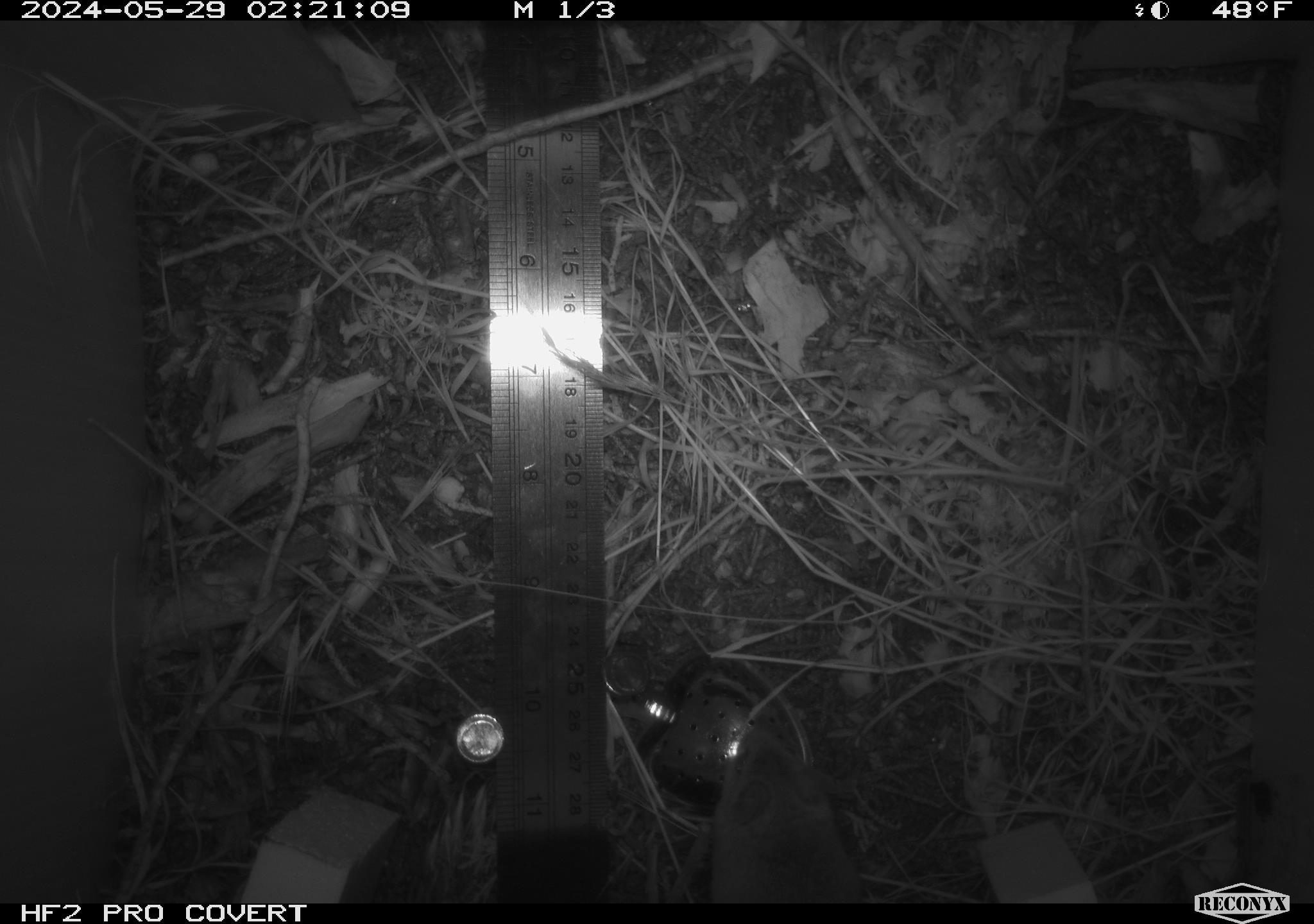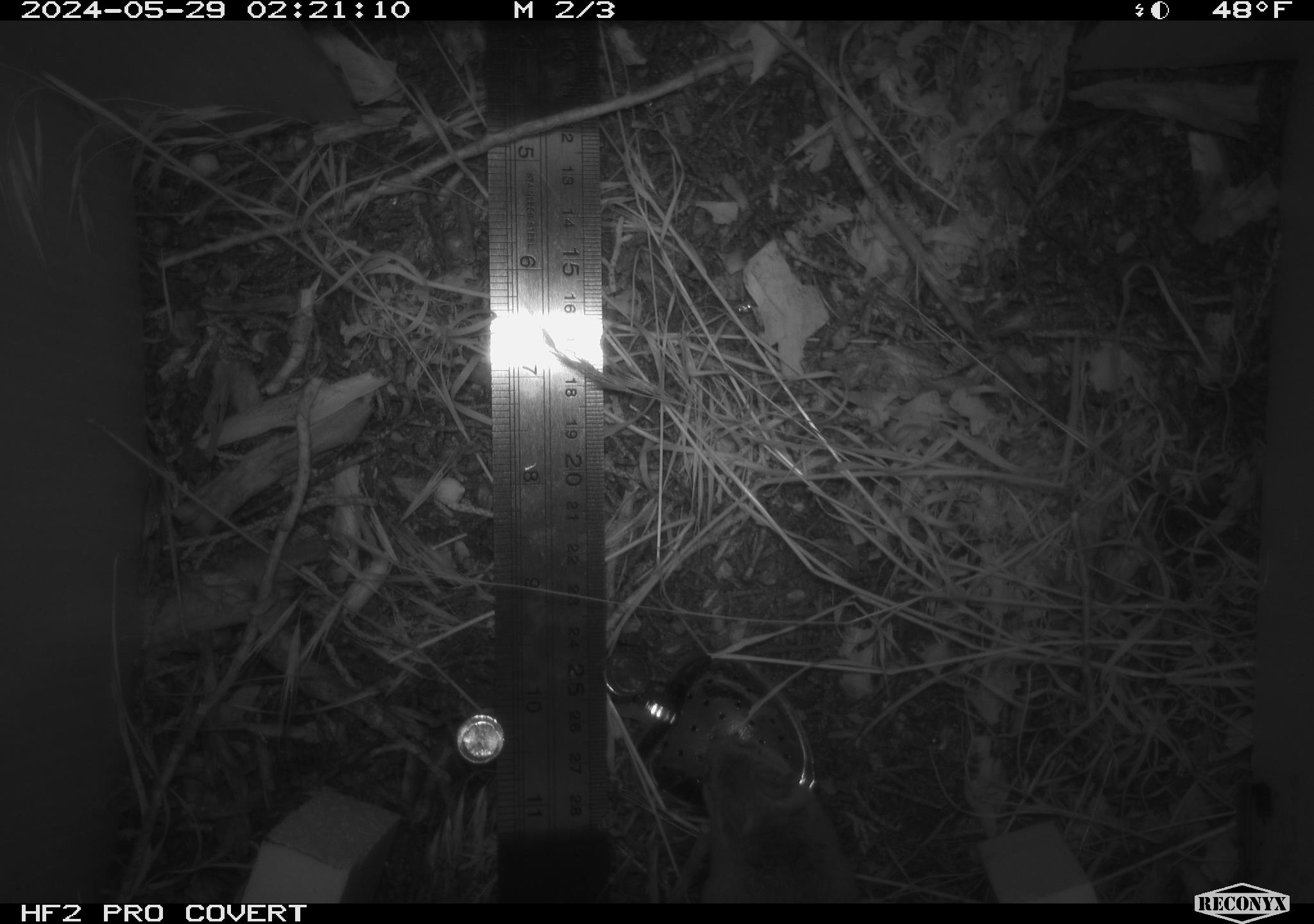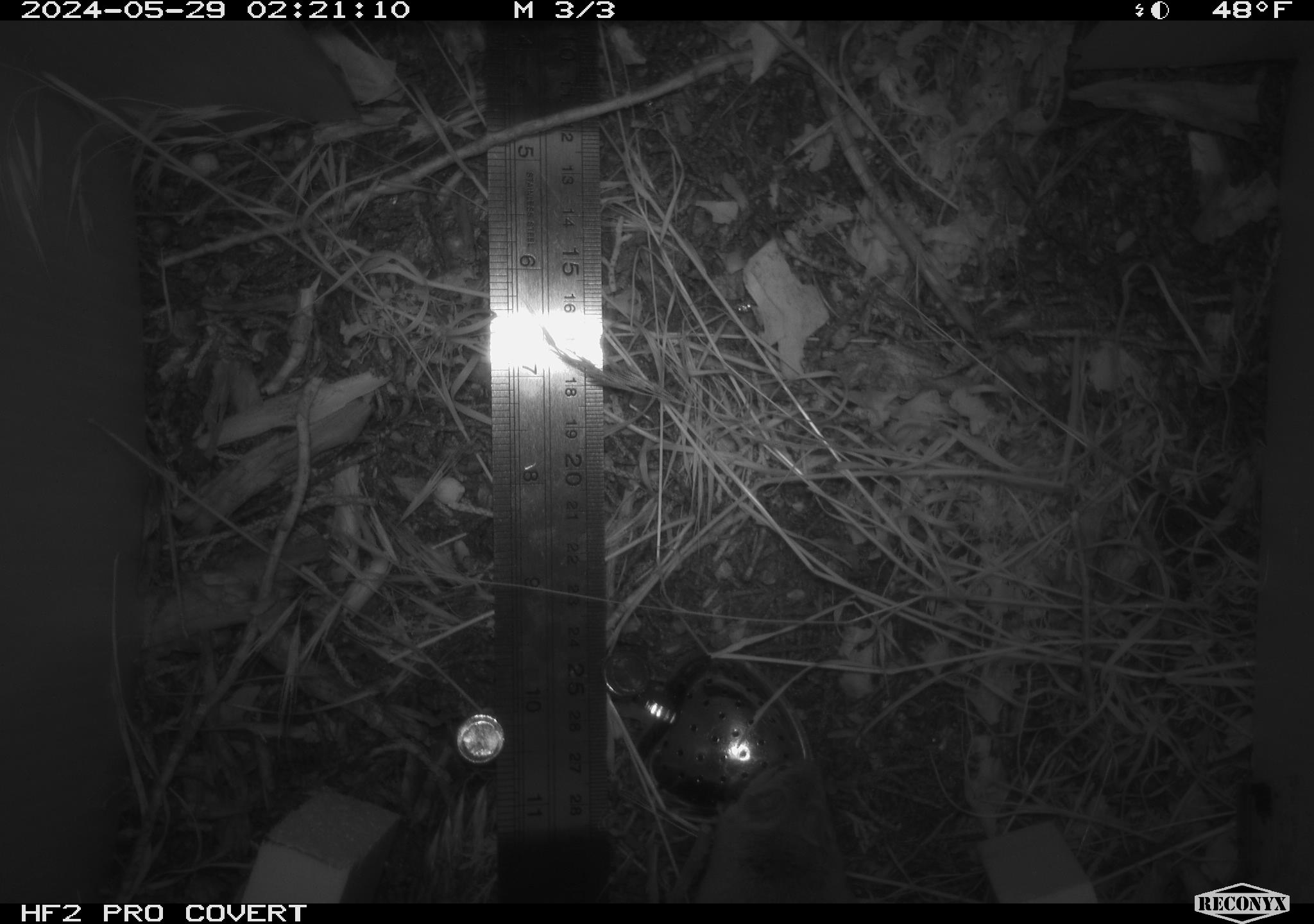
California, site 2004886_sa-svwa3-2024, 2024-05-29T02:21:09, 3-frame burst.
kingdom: Animalia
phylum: Chordata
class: Mammalia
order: Rodentia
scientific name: Rodentia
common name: mouse species